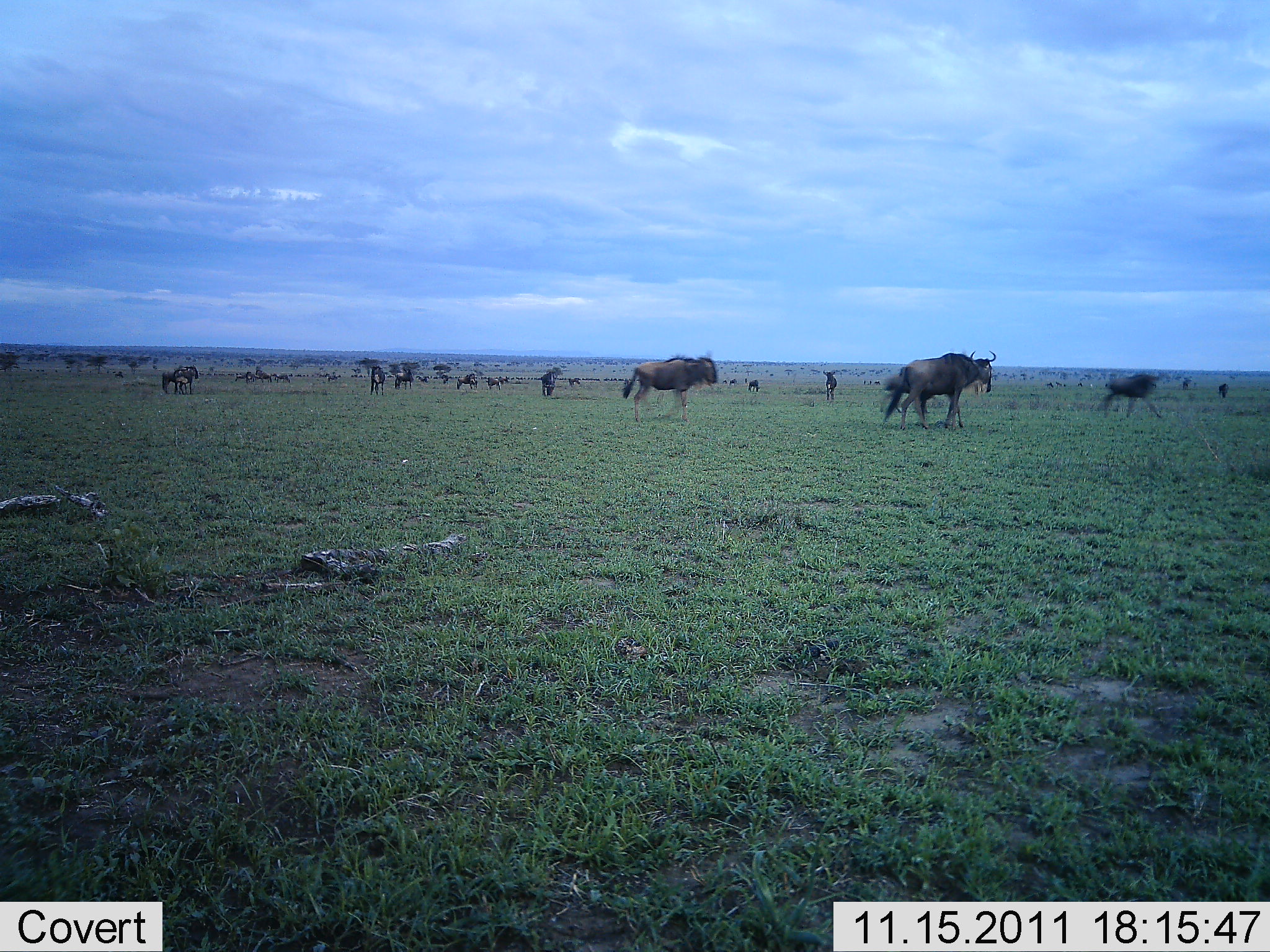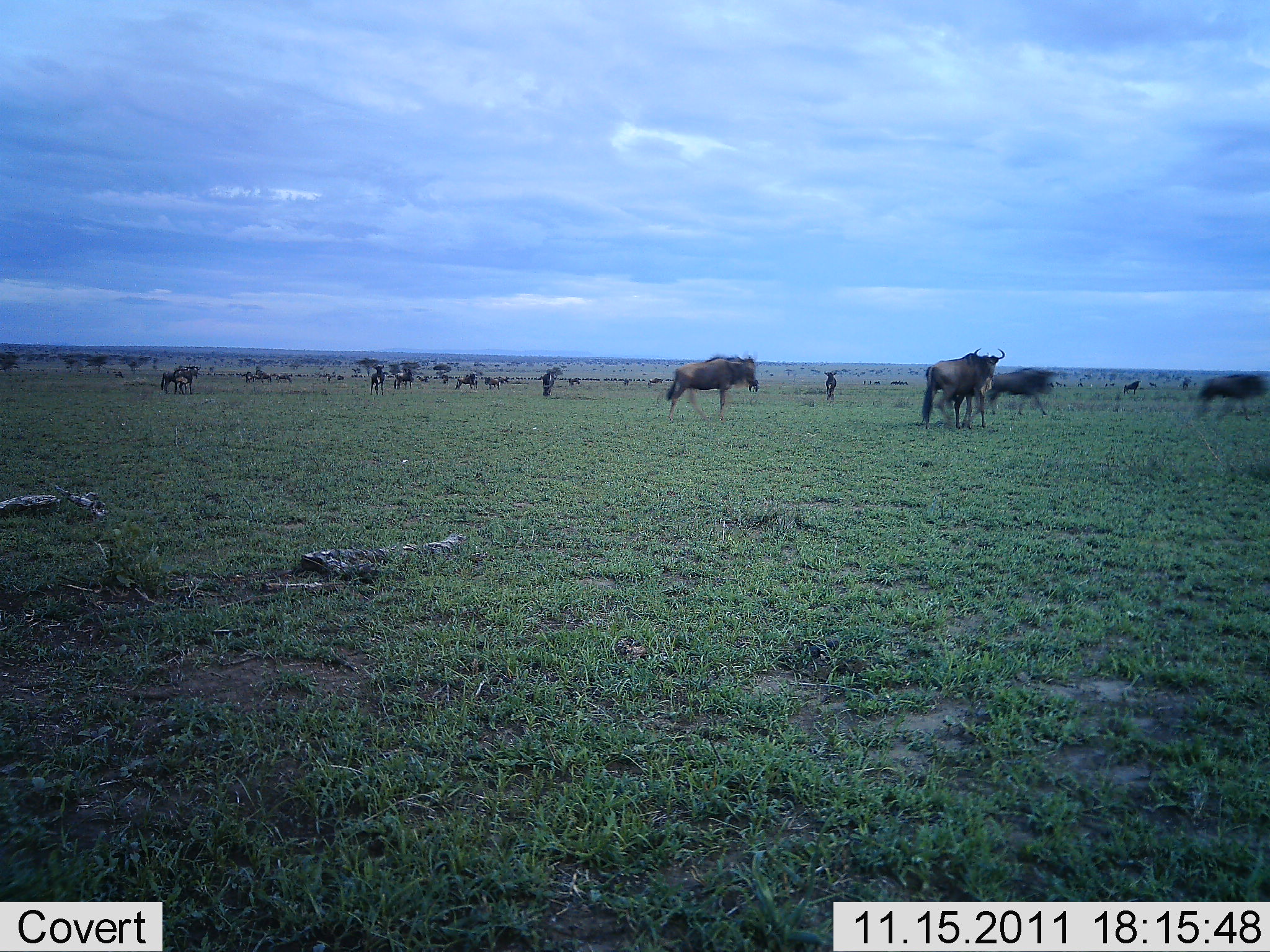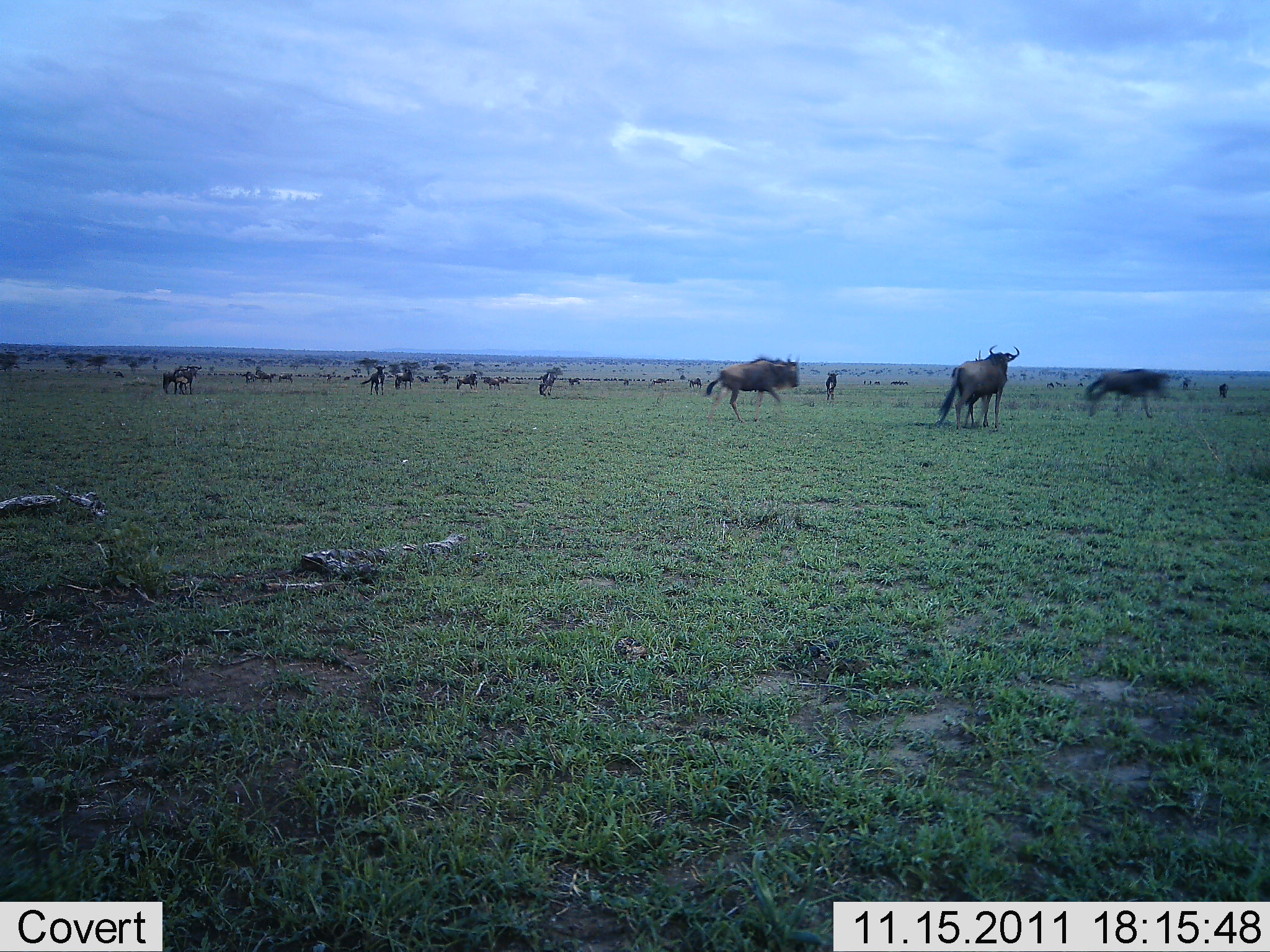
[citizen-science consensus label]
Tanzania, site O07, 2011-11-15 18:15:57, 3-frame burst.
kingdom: Animalia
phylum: Chordata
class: Mammalia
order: Artiodactyla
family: Bovidae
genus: Connochaetes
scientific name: Connochaetes taurinus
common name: blue wildebeest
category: wildebeest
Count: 11-50.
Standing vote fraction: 55%.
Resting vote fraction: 0%.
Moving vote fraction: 100%.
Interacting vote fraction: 0%.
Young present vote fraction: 0%.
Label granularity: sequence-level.